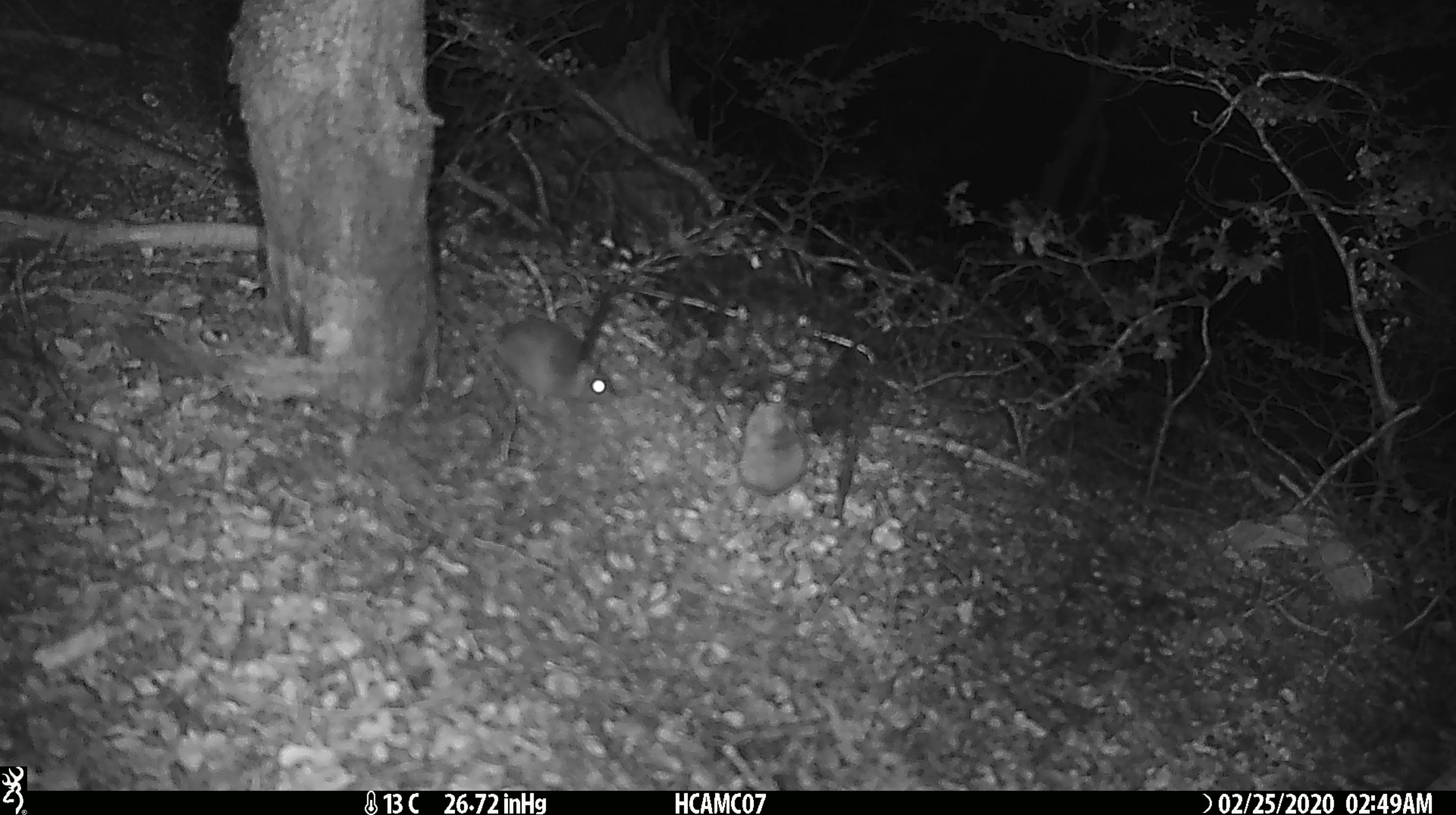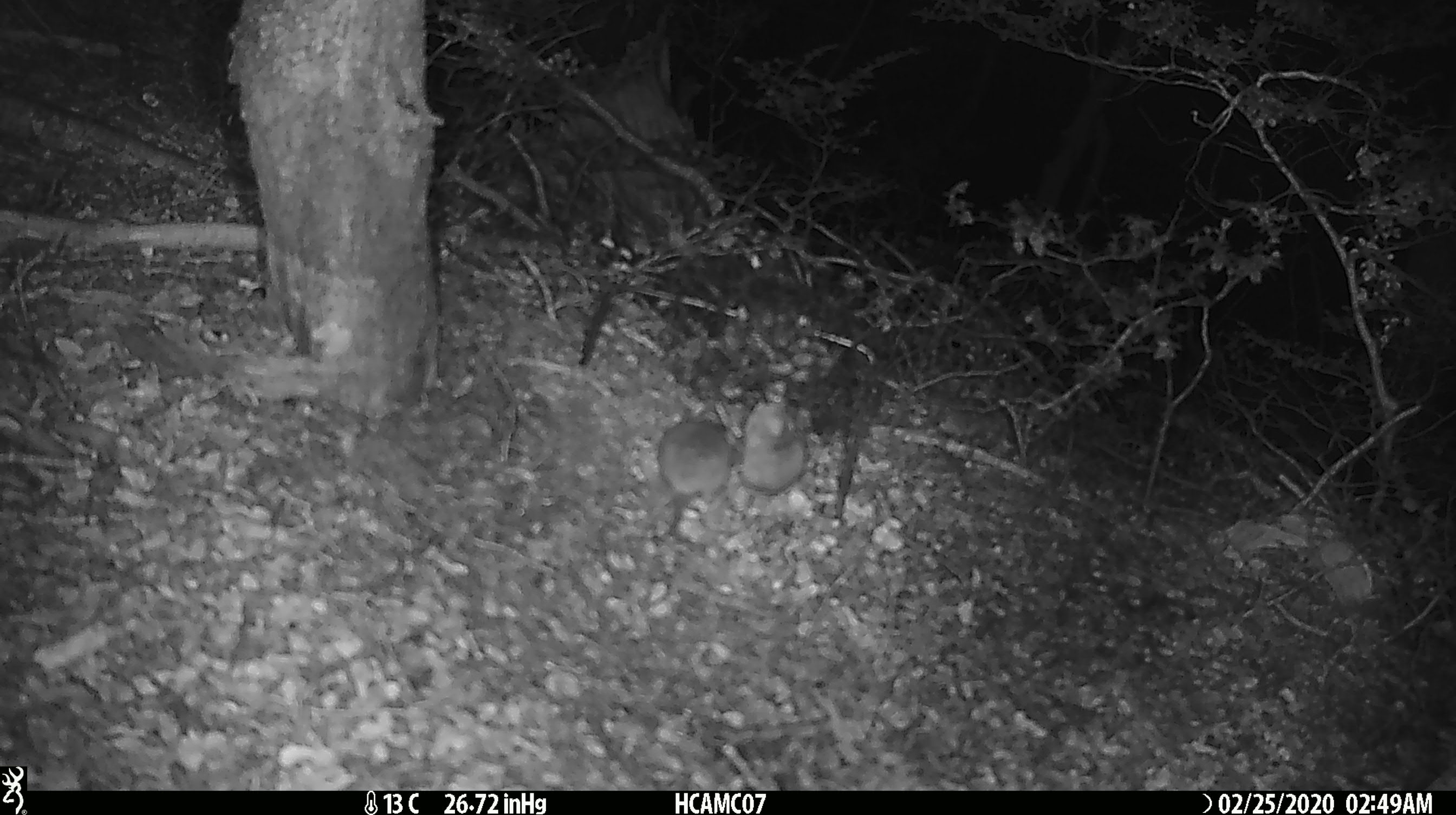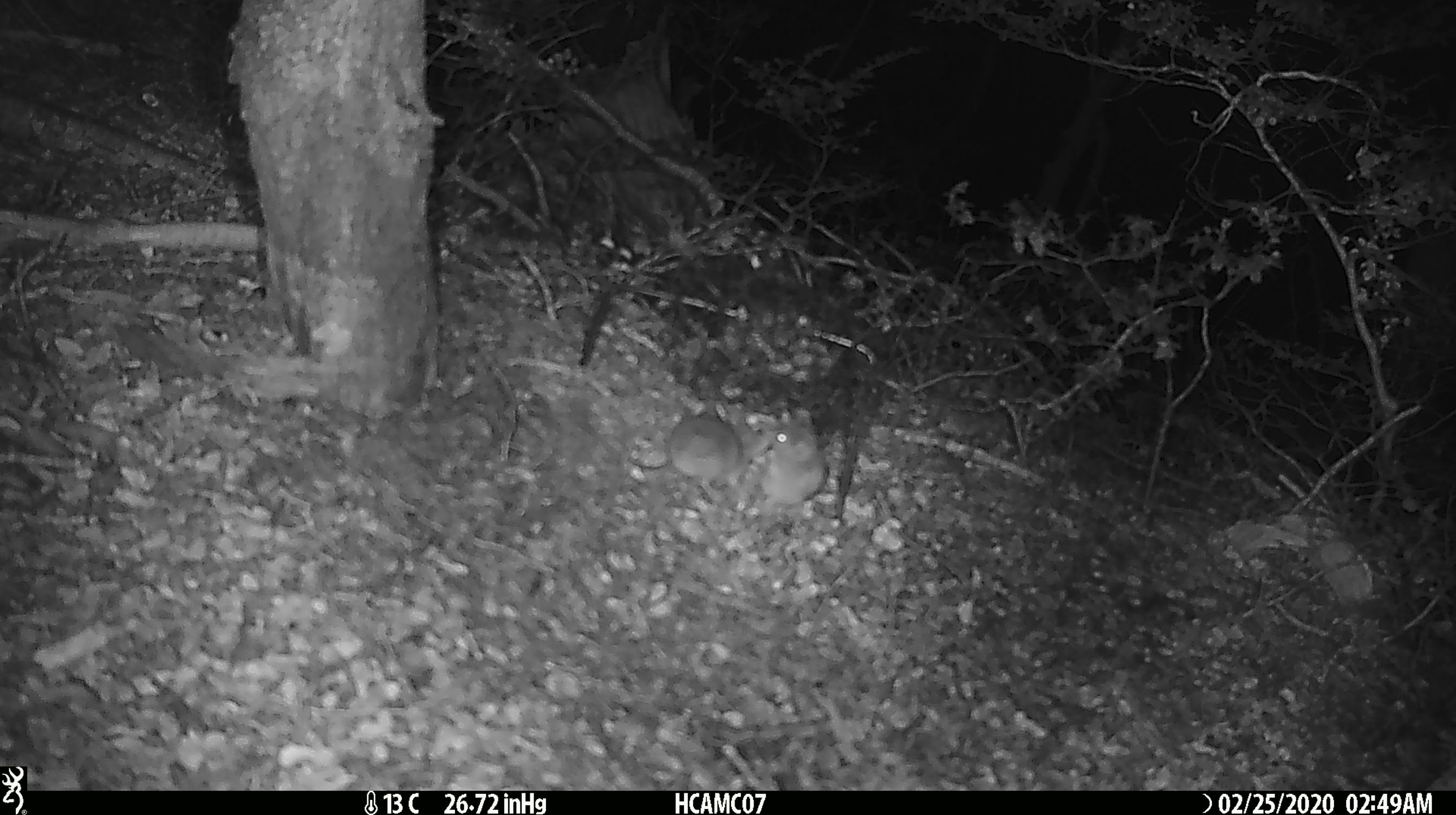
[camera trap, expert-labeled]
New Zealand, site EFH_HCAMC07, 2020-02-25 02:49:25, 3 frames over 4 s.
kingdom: Animalia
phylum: Chordata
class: Mammalia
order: Rodentia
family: Muridae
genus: Mus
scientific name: Mus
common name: mouse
Mouse (Mus).